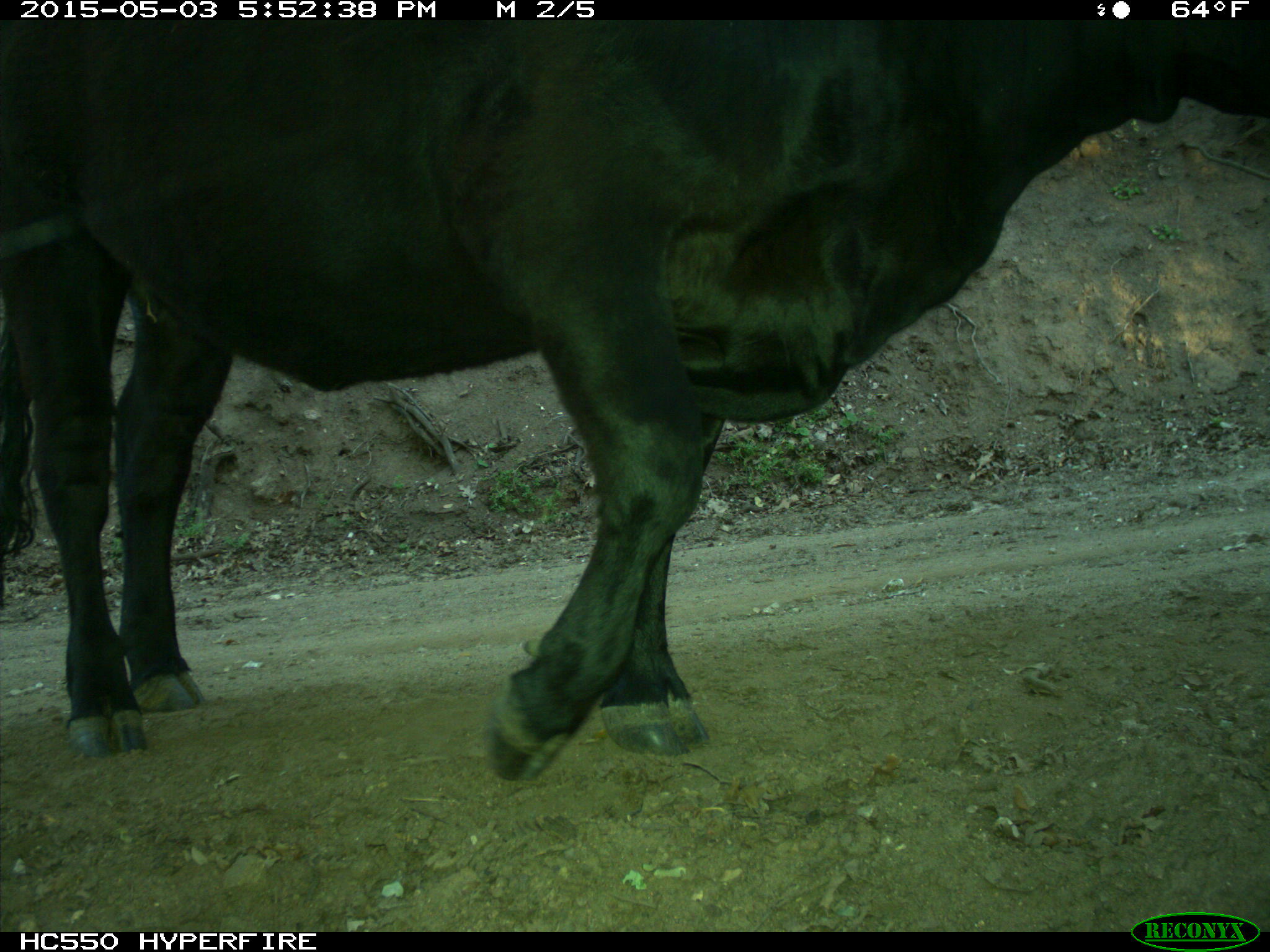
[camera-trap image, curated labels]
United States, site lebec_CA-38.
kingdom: Animalia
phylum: Chordata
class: Mammalia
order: Artiodactyla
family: Bovidae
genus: Bos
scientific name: Bos taurus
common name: domestic cow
Bos taurus (domestic cow).